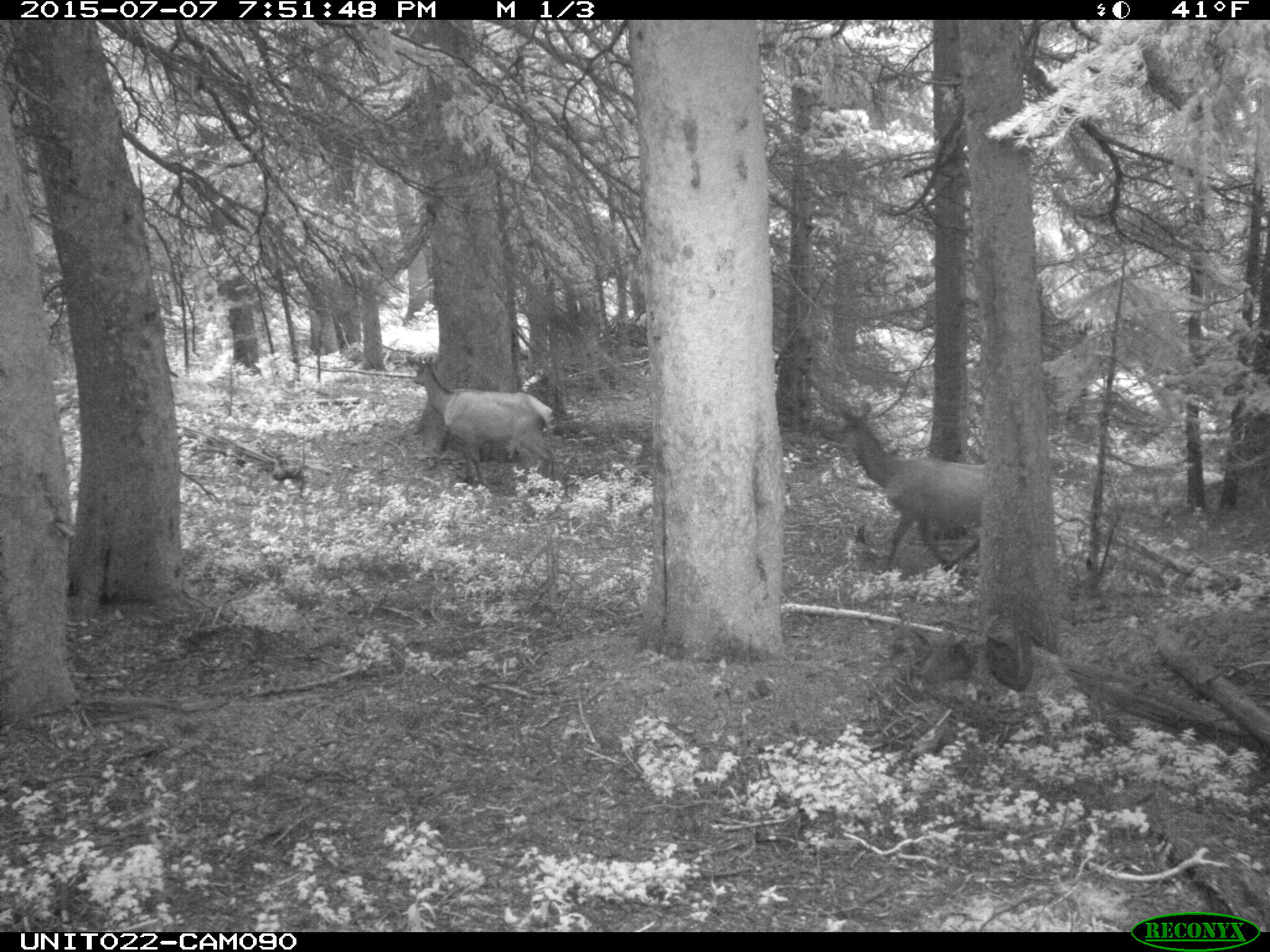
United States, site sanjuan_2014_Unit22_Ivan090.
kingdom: Animalia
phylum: Chordata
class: Mammalia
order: Artiodactyla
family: Cervidae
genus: Cervus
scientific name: Cervus elaphus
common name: red deer